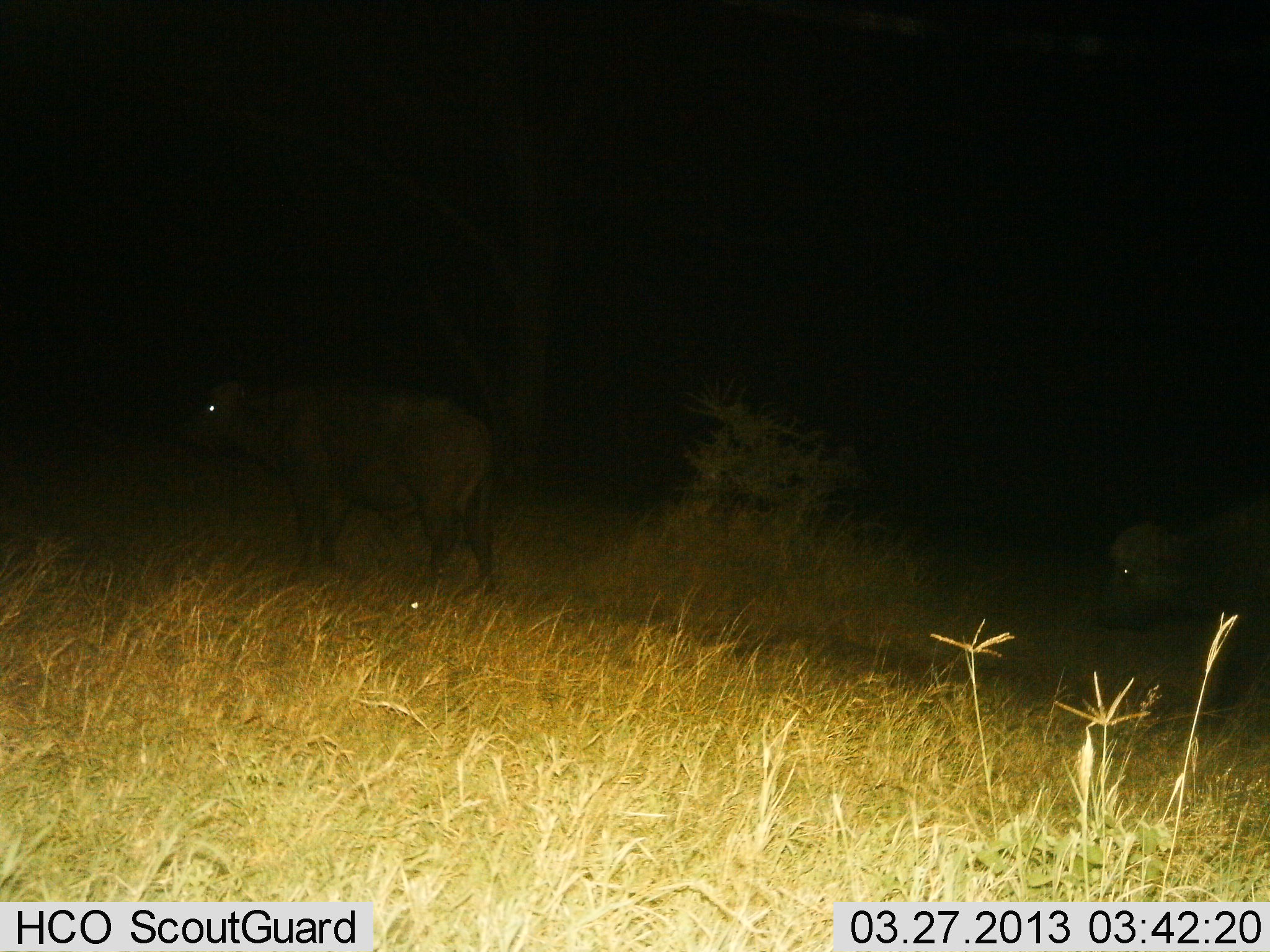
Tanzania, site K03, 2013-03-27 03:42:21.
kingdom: Animalia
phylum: Chordata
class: Mammalia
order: Artiodactyla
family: Bovidae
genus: Syncerus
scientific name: Syncerus caffer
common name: cape buffalo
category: buffalo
Buffalo (cape buffalo) (Syncerus caffer), count 2. Behavior (volunteer vote fractions): standing 27%, resting 4%, moving 81%, interacting 0%. Young present (vote fraction): 0%. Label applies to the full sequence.